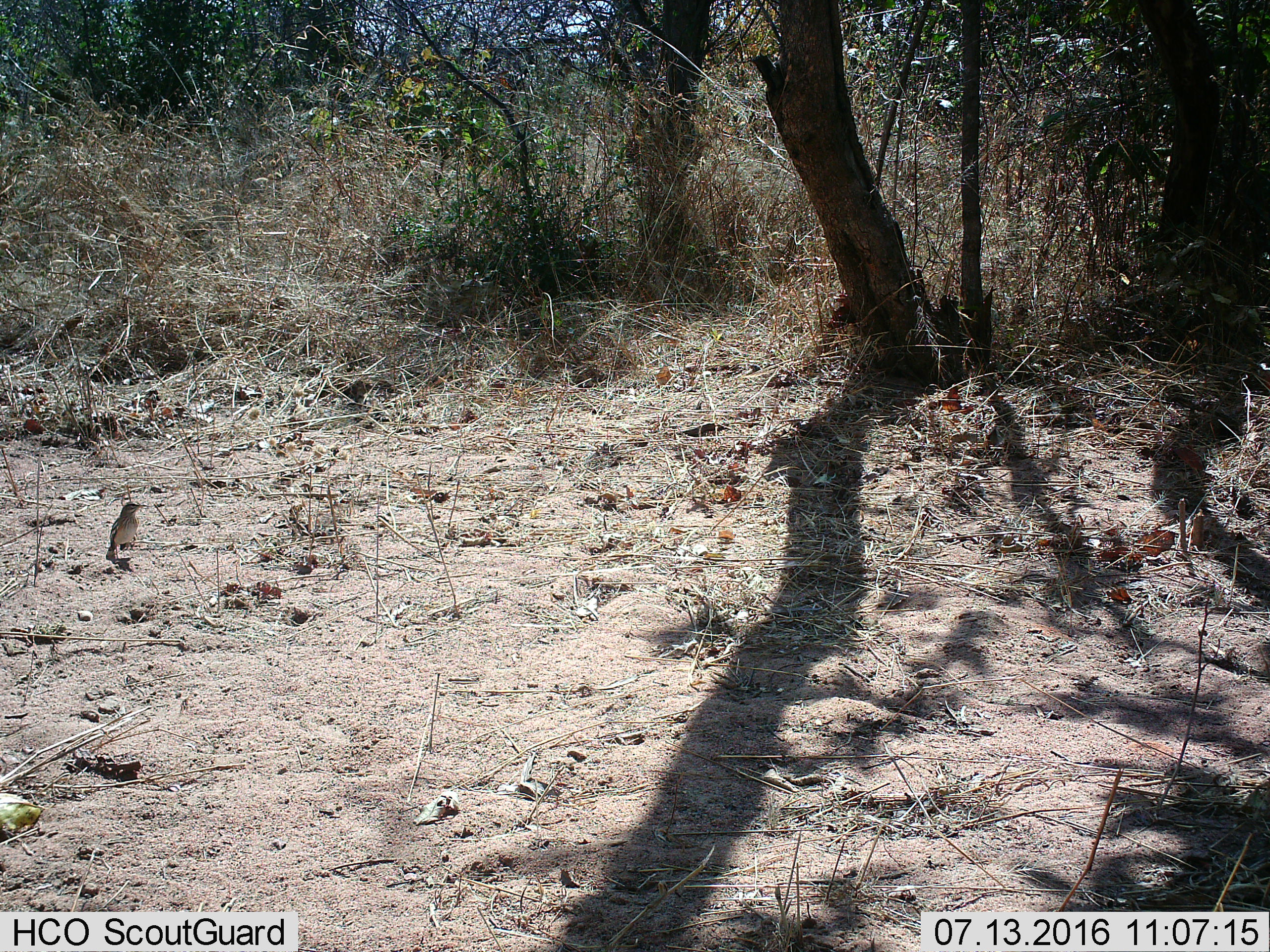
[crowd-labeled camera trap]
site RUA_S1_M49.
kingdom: Animalia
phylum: Chordata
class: Aves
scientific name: Aves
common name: bird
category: birdother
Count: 1.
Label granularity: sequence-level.